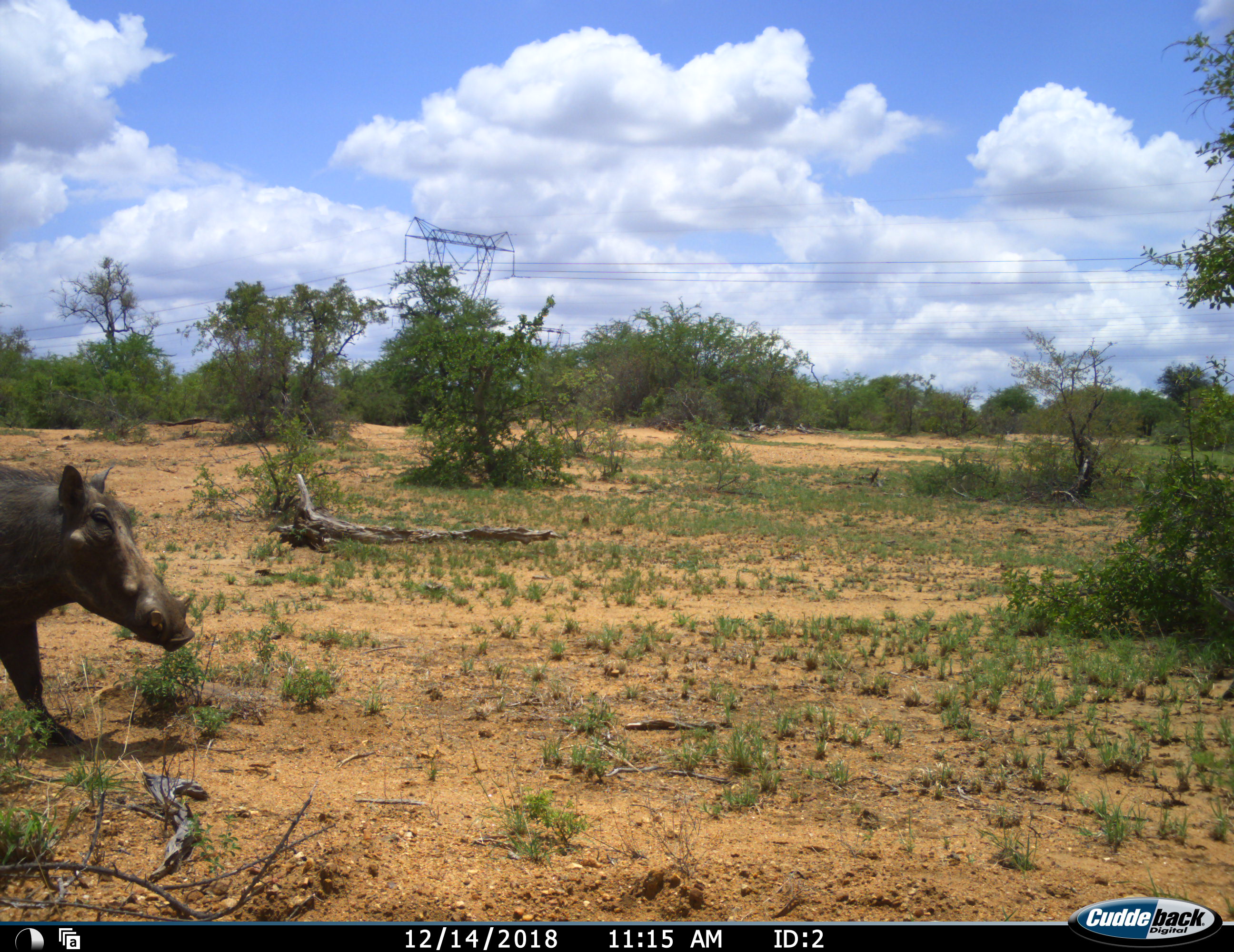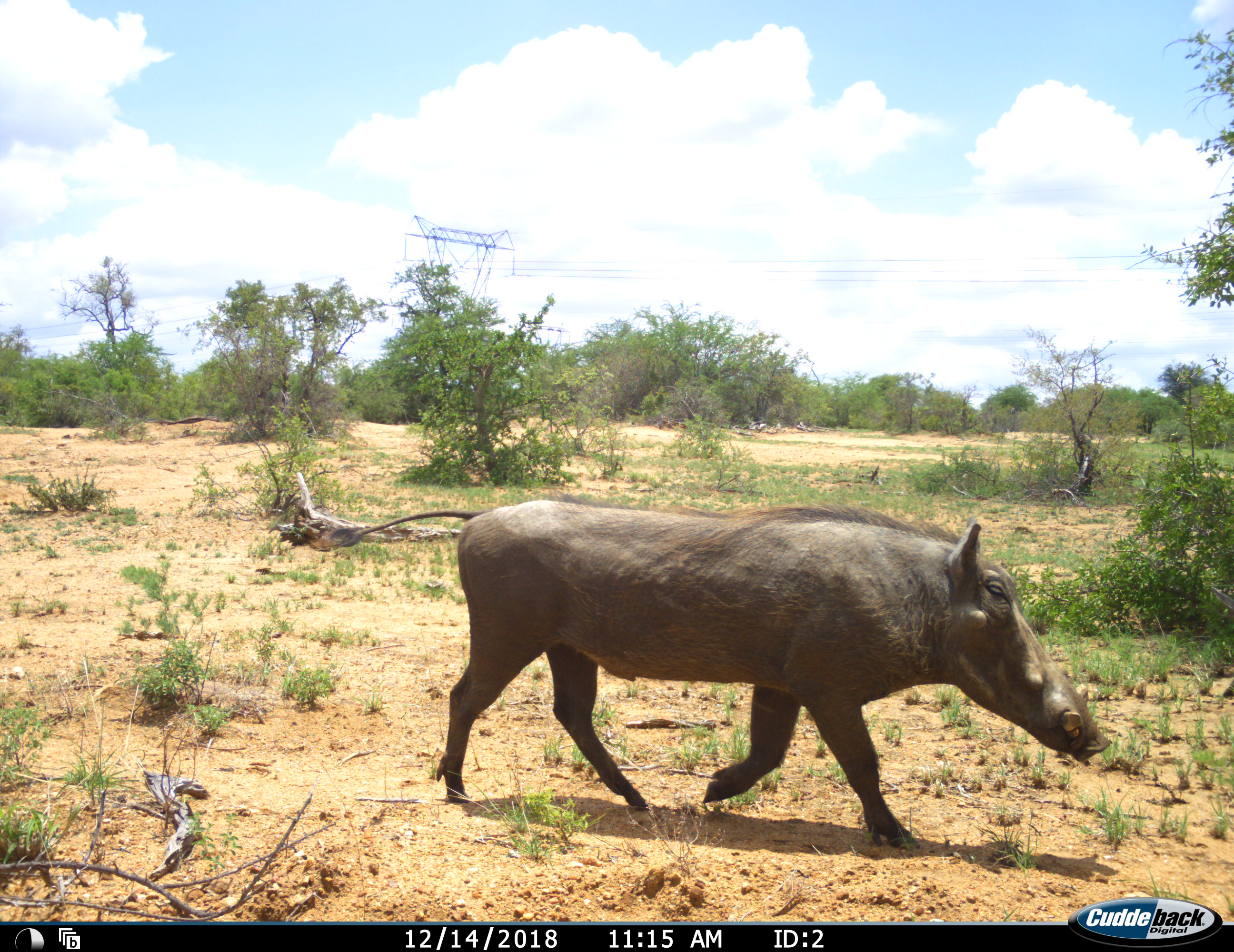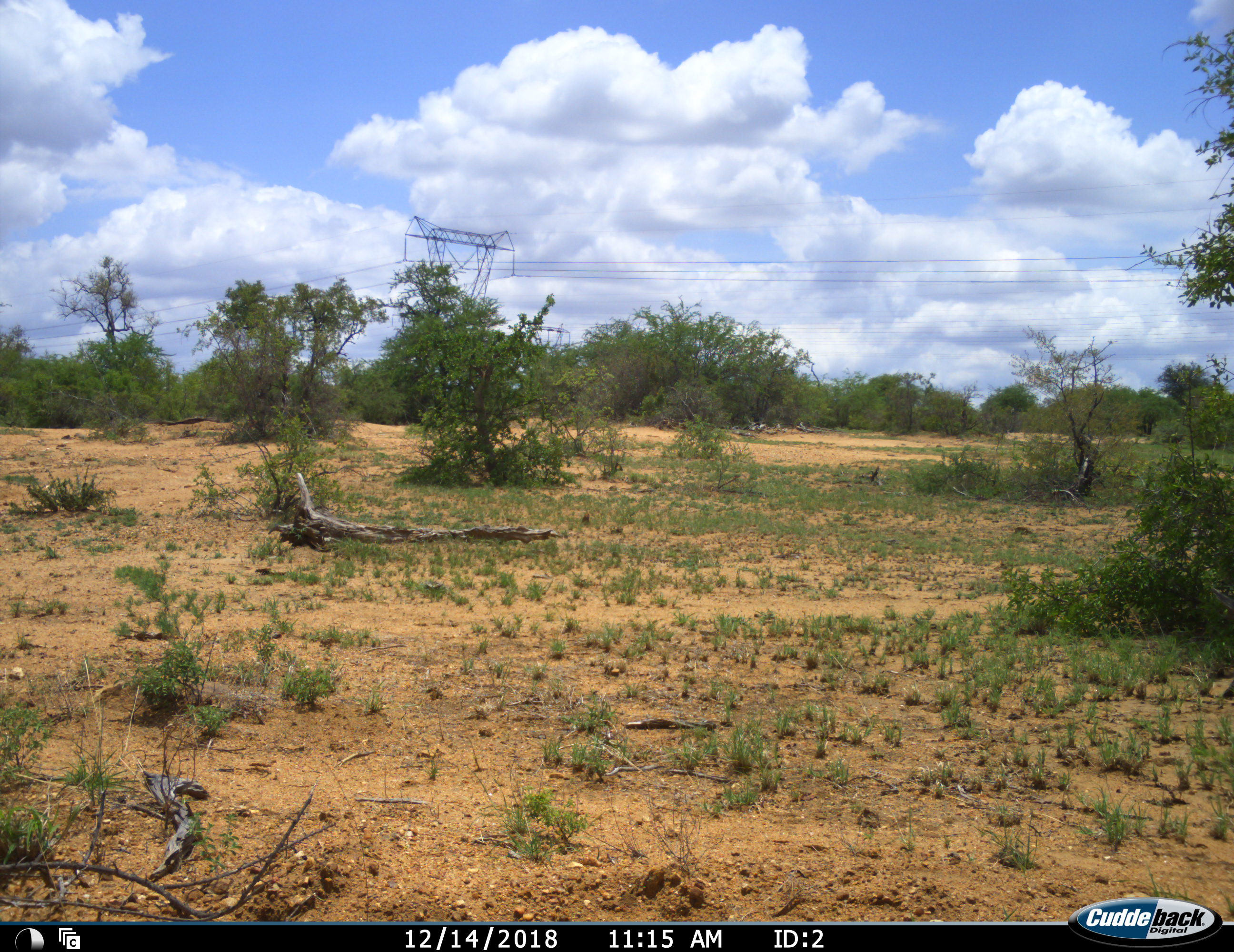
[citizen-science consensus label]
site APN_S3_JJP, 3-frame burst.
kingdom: Animalia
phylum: Chordata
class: Mammalia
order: Artiodactyla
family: Suidae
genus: Phacochoerus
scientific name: Phacochoerus africanus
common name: warthog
Warthog (Phacochoerus africanus), count 1. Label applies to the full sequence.